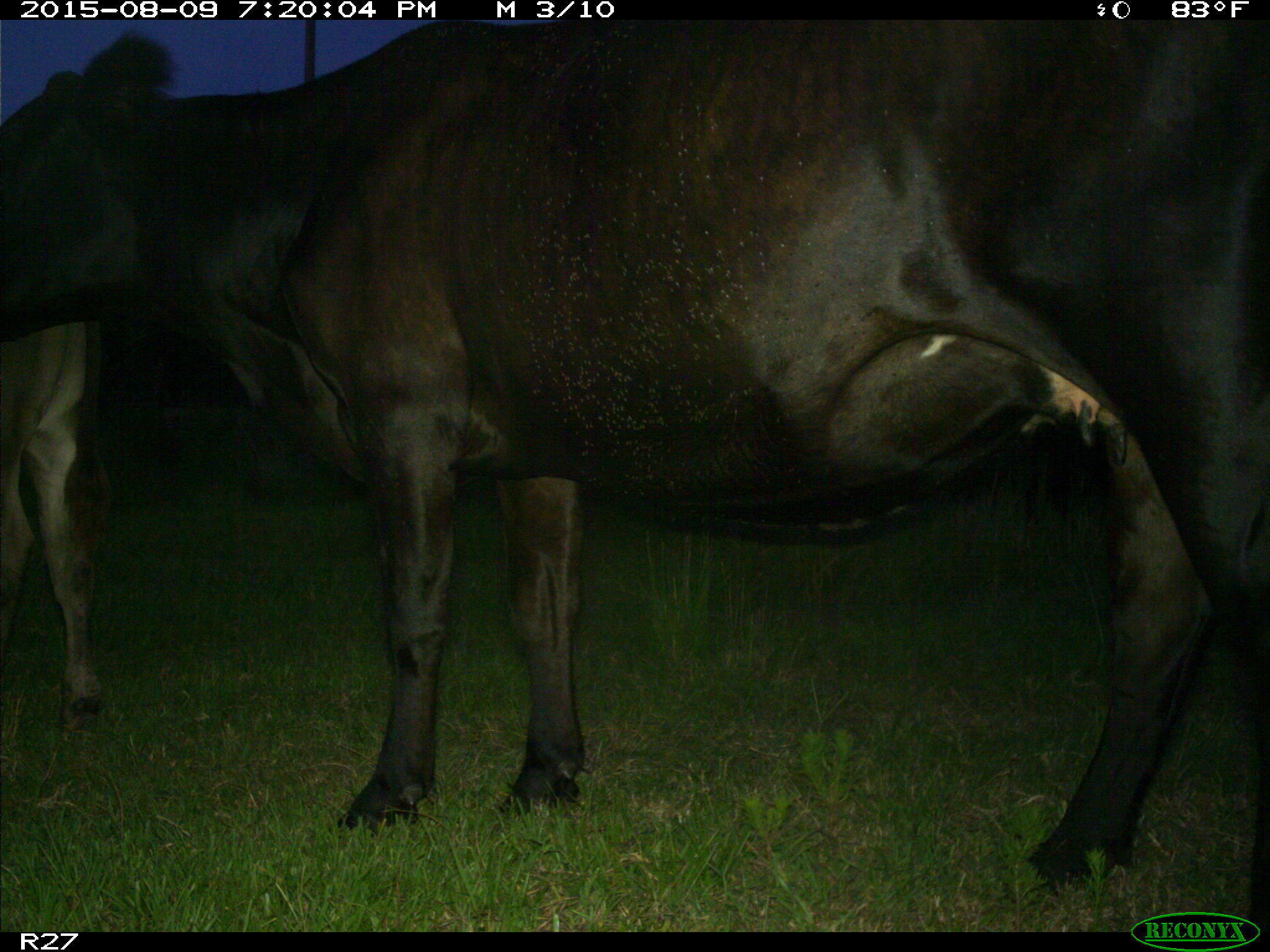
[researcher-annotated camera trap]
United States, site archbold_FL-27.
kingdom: Animalia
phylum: Chordata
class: Mammalia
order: Artiodactyla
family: Bovidae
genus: Bos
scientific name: Bos taurus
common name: domestic cow